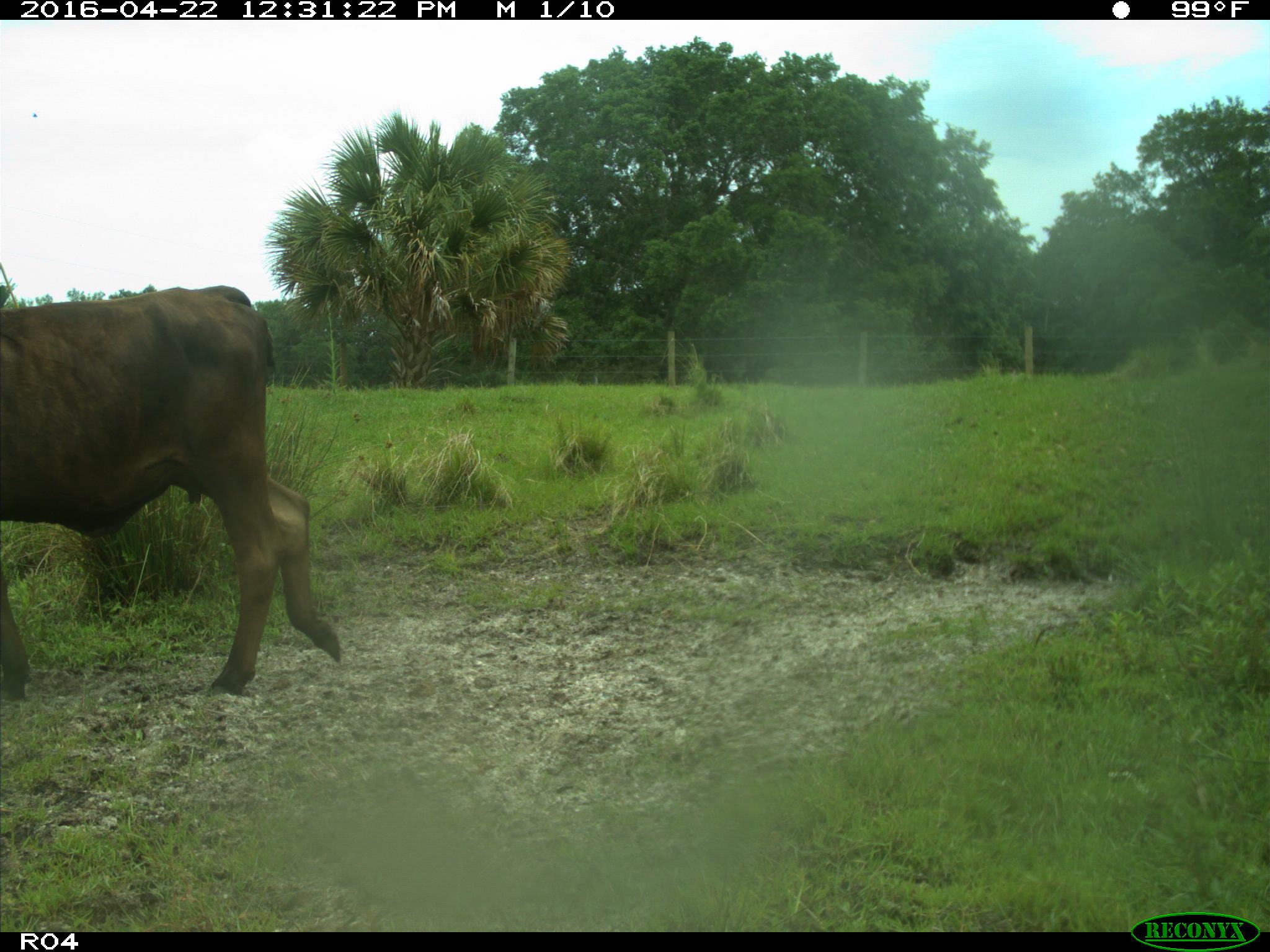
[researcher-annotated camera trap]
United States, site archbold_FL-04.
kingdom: Animalia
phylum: Chordata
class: Mammalia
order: Artiodactyla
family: Bovidae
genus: Bos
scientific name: Bos taurus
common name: domestic cow